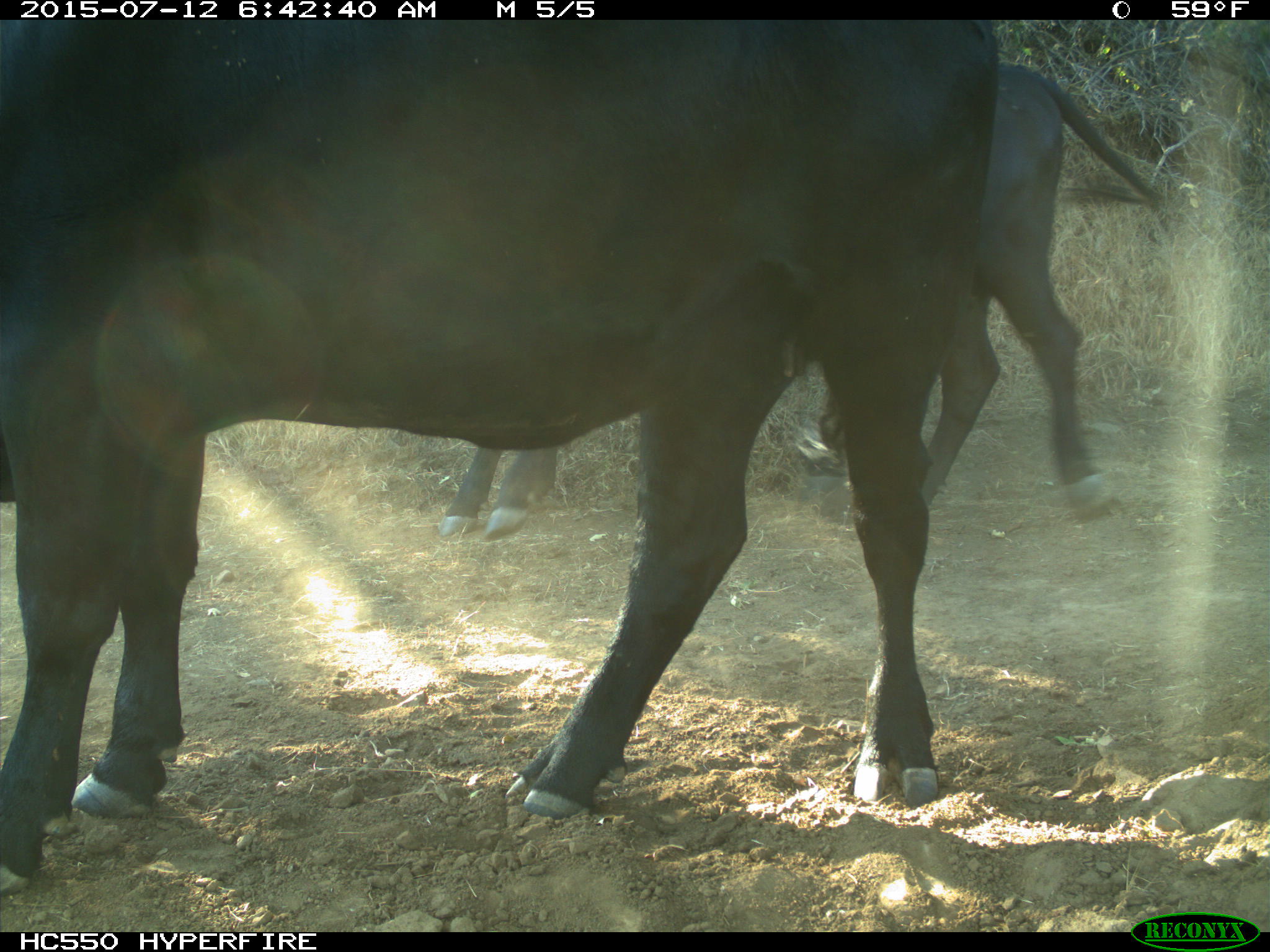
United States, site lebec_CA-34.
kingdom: Animalia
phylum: Chordata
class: Mammalia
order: Artiodactyla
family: Bovidae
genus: Bos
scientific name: Bos taurus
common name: domestic cow